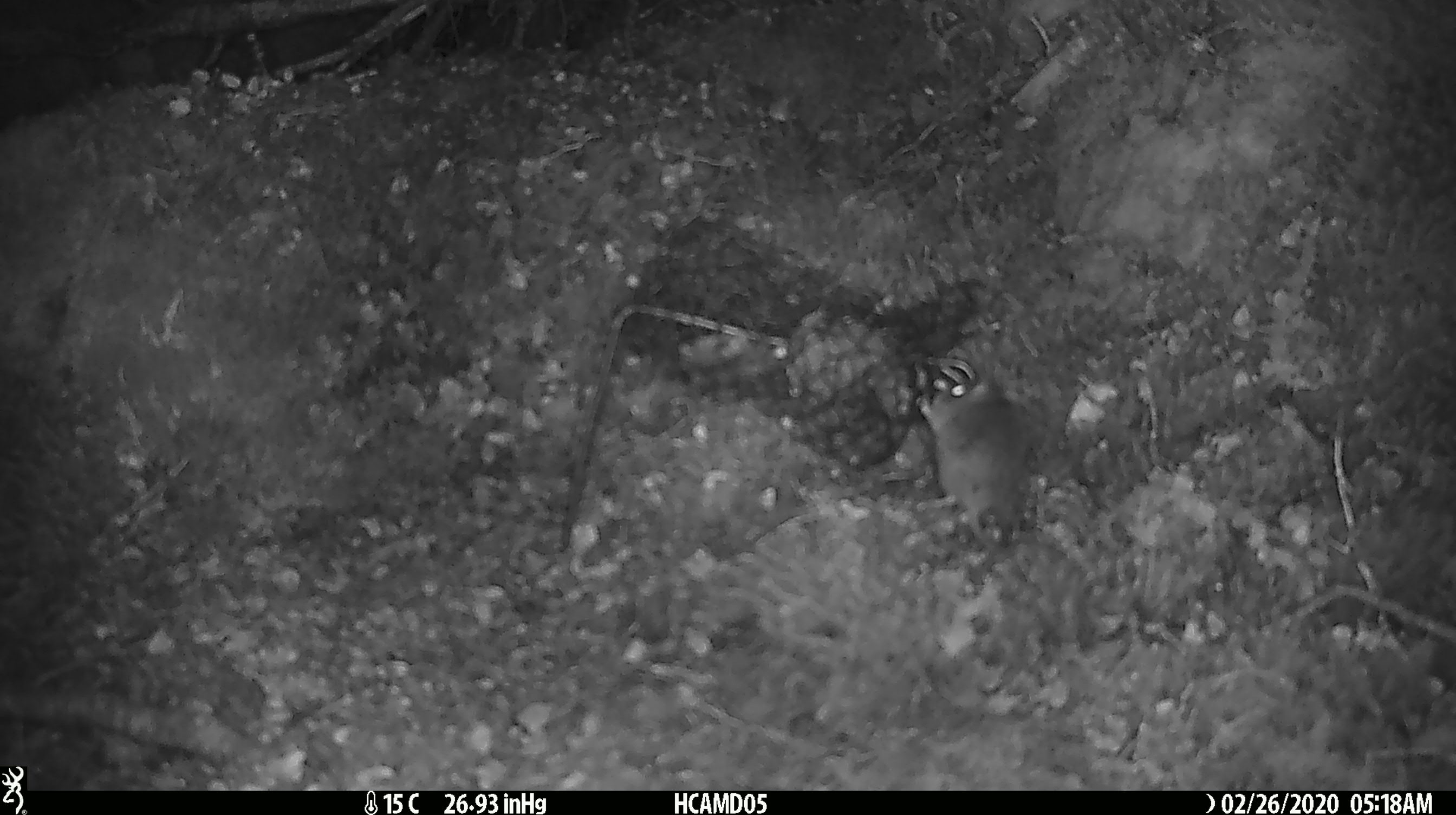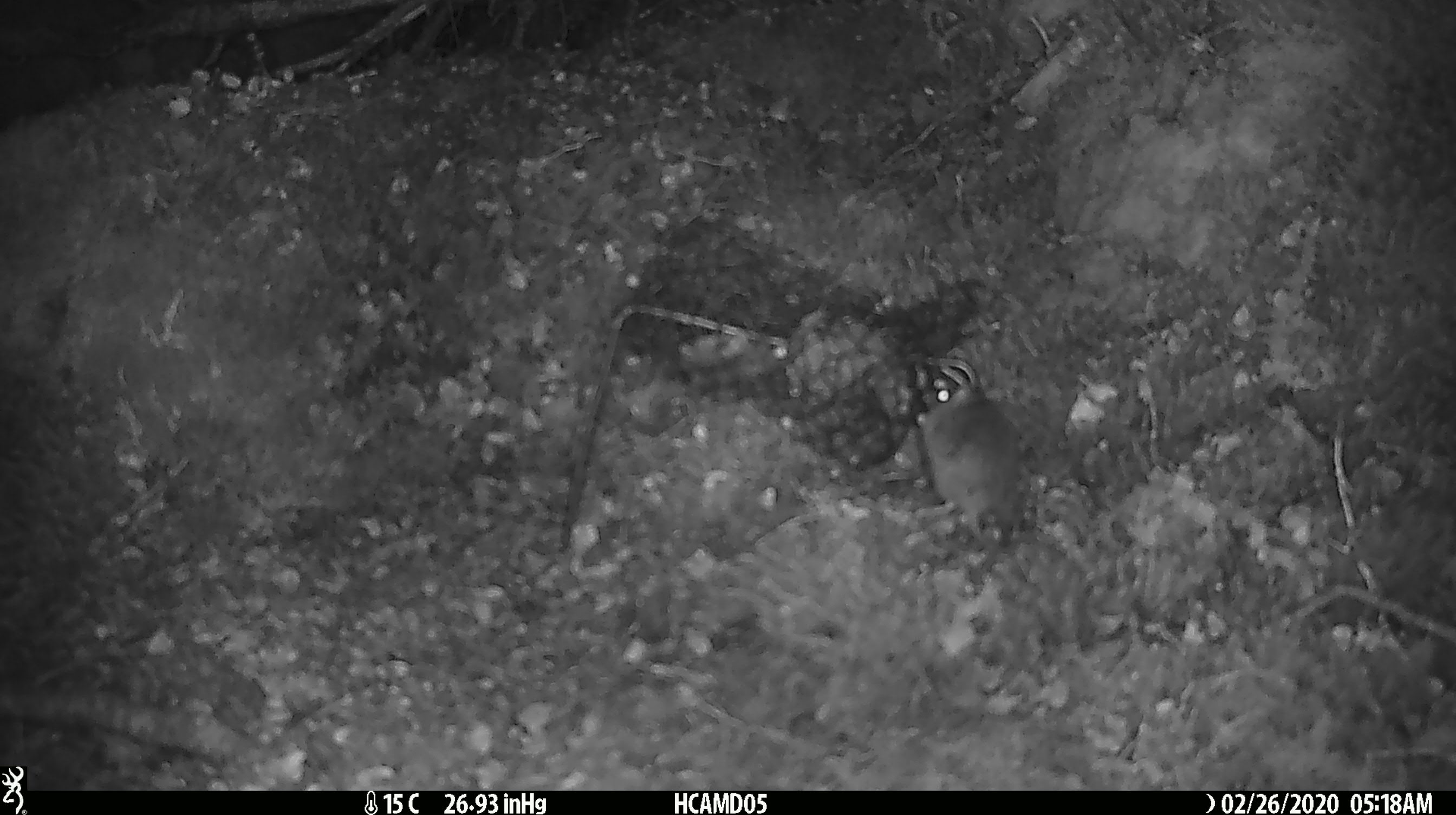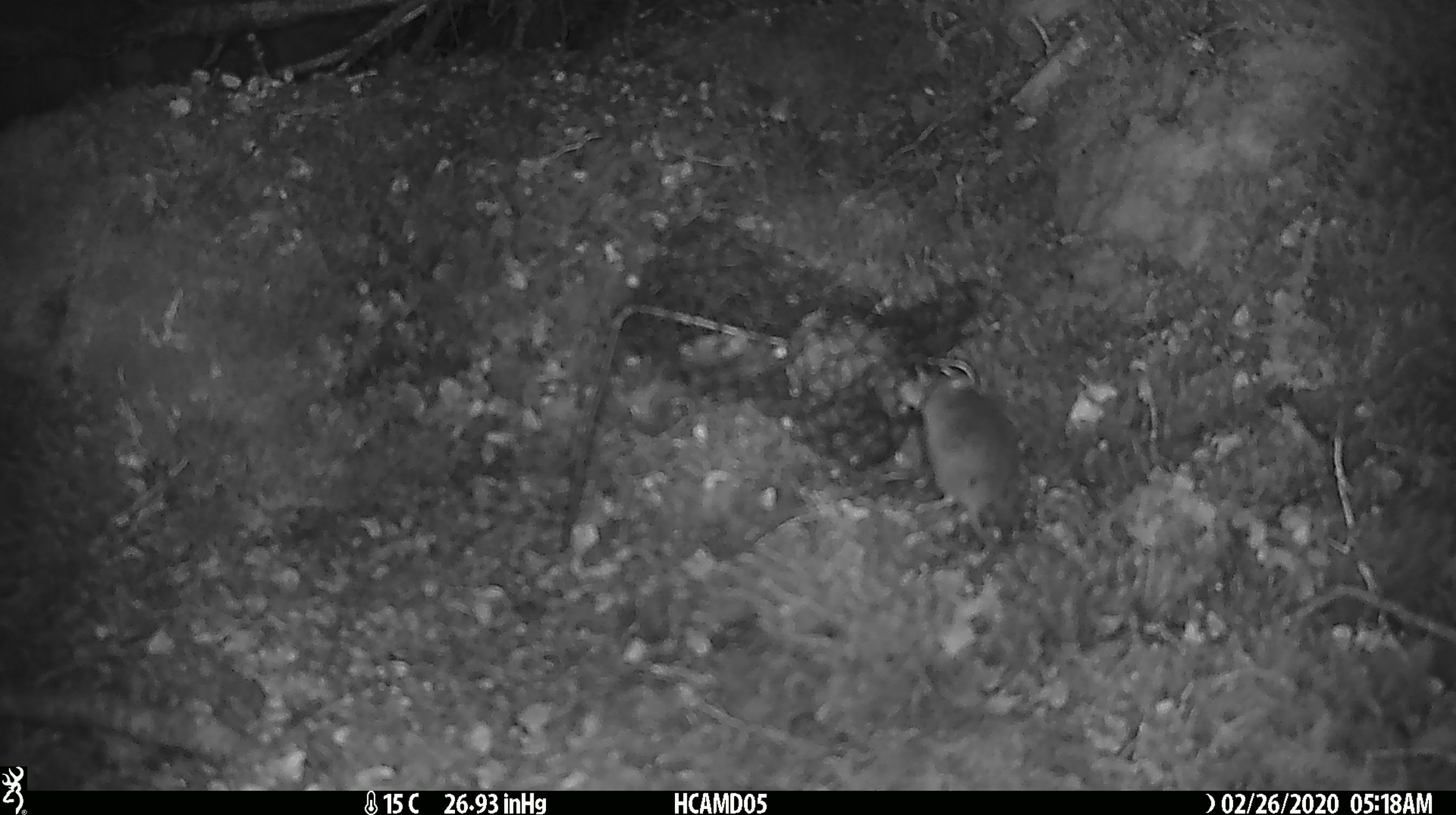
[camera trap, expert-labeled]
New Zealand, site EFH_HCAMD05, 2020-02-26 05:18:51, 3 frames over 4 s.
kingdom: Animalia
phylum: Chordata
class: Mammalia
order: Rodentia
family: Muridae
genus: Mus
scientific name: Mus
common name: mouse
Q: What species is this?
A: Mouse (Mus).